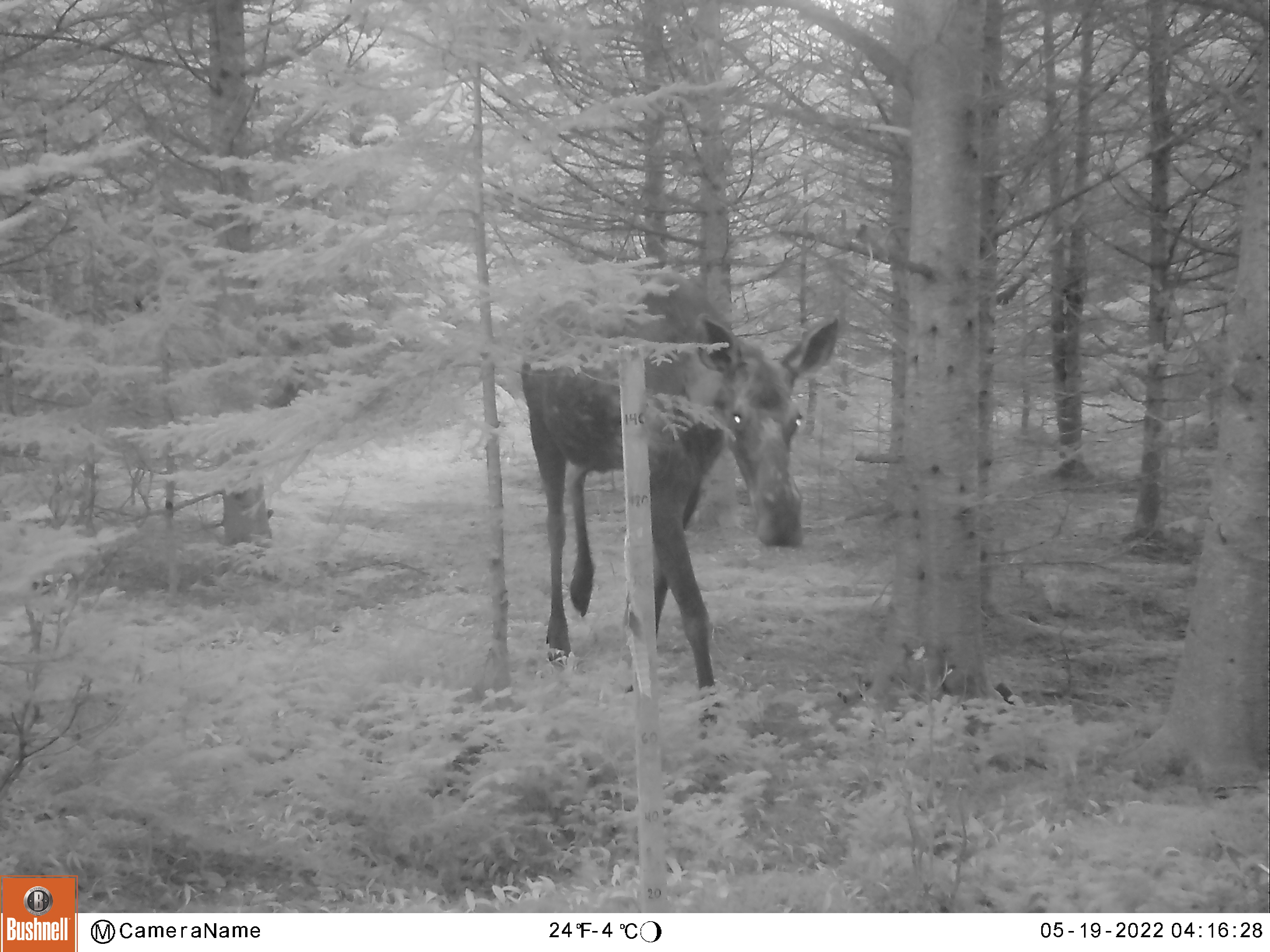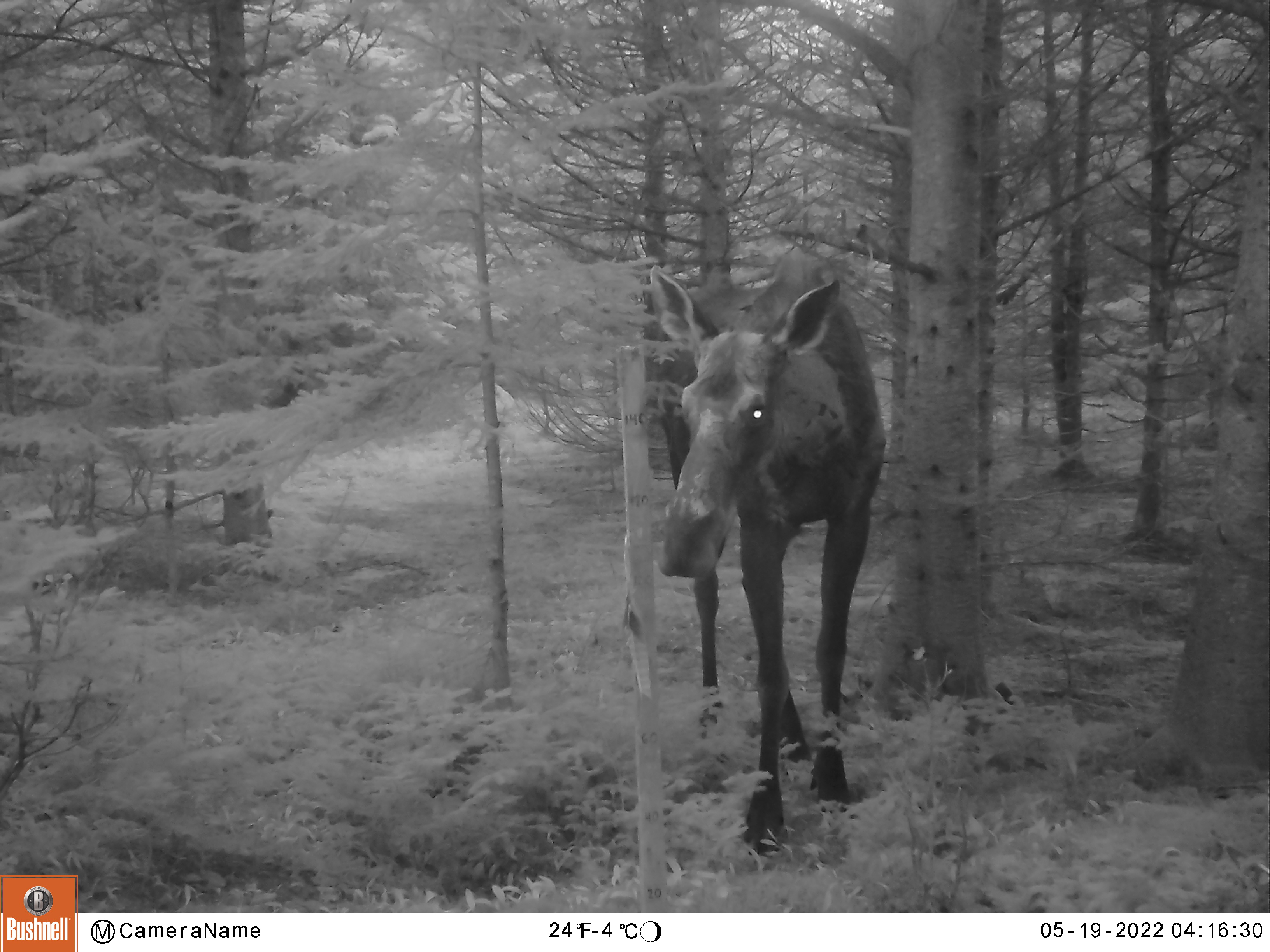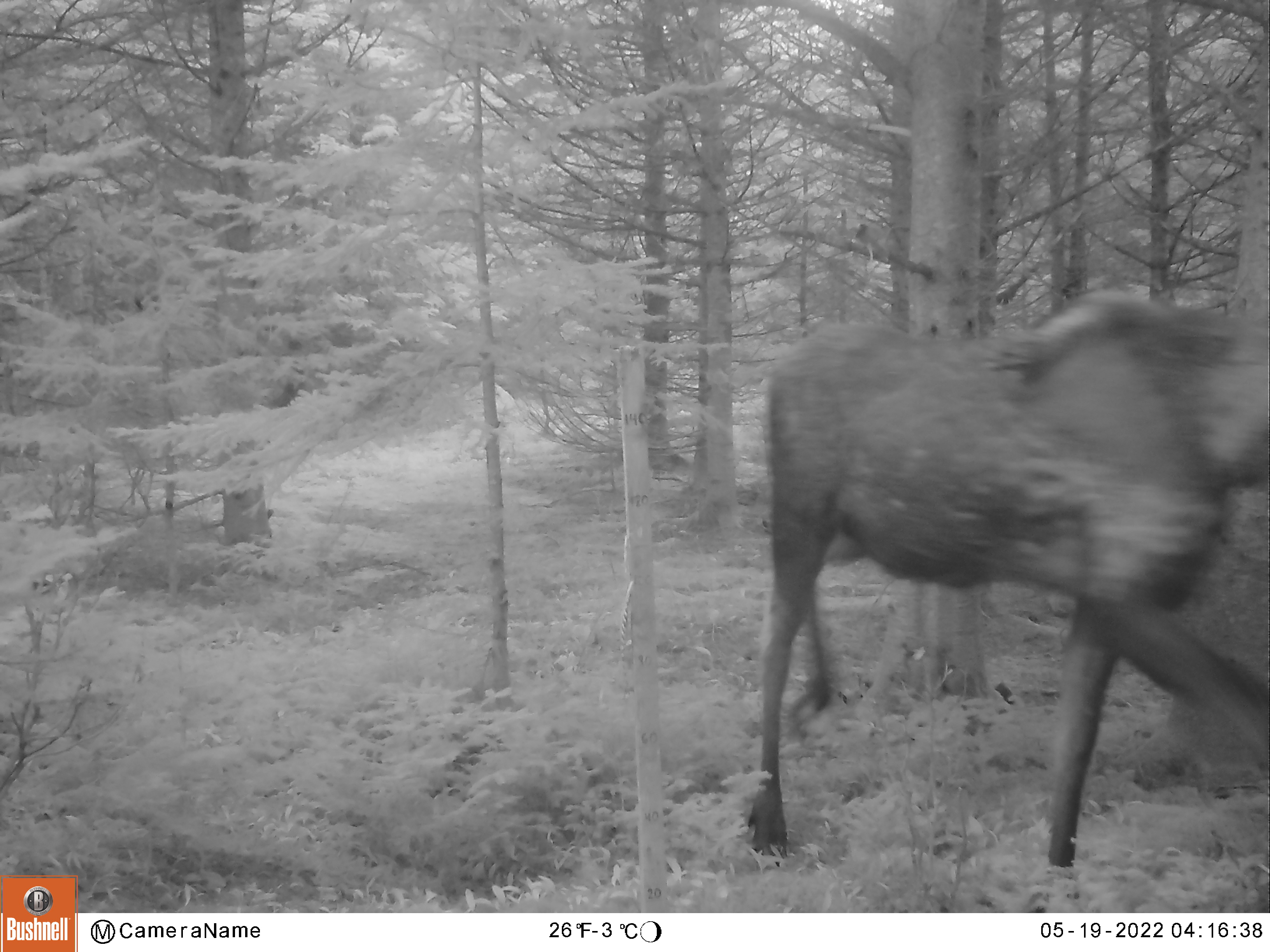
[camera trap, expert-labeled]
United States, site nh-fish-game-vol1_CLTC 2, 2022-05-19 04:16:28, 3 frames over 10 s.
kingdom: Animalia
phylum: Chordata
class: Mammalia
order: Artiodactyla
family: Cervidae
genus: Alces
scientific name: Alces alces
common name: moose